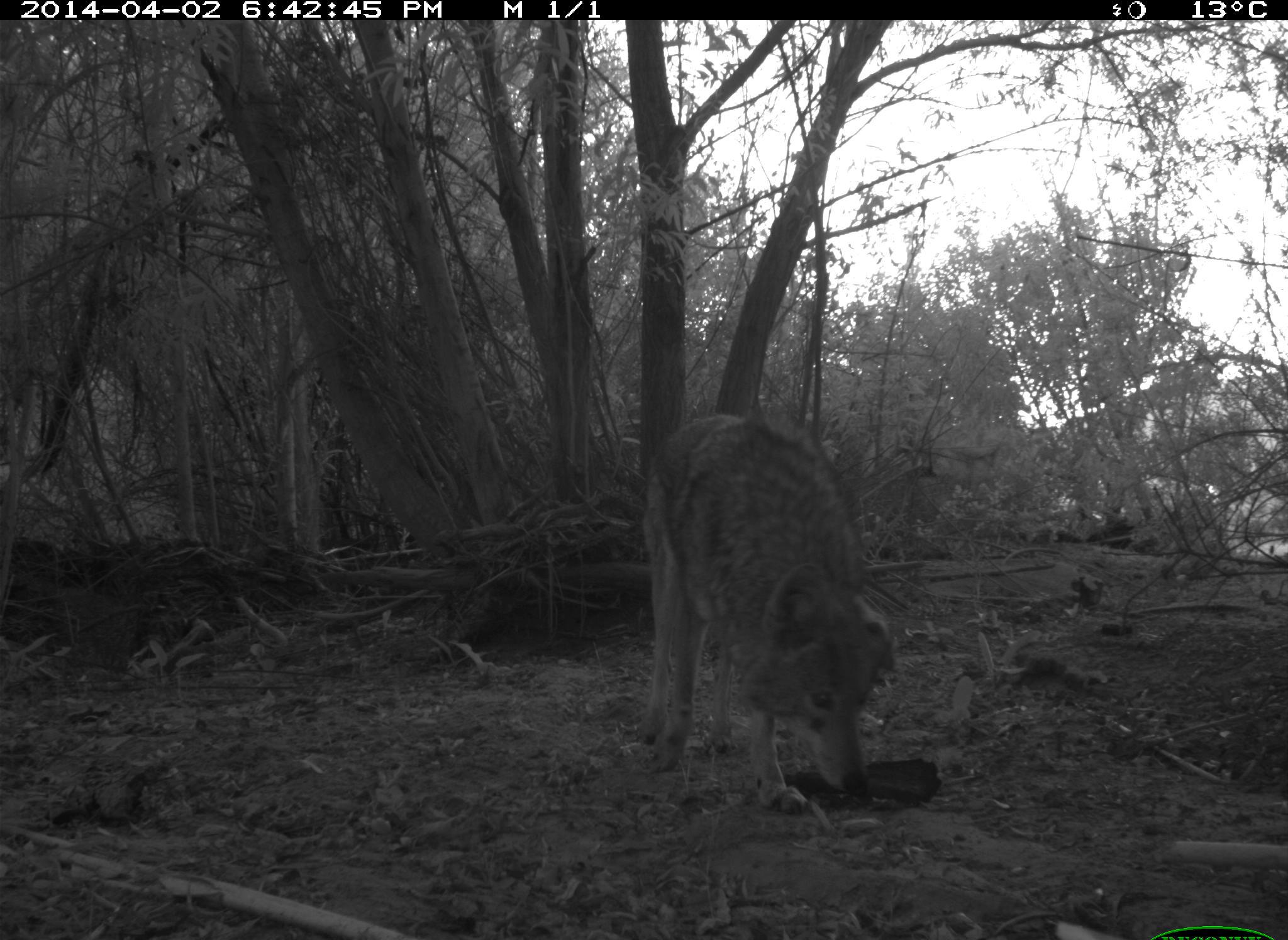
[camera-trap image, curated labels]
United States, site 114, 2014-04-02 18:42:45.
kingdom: Animalia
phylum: Chordata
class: Mammalia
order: Carnivora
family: Canidae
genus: Canis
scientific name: Canis latrans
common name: coyote